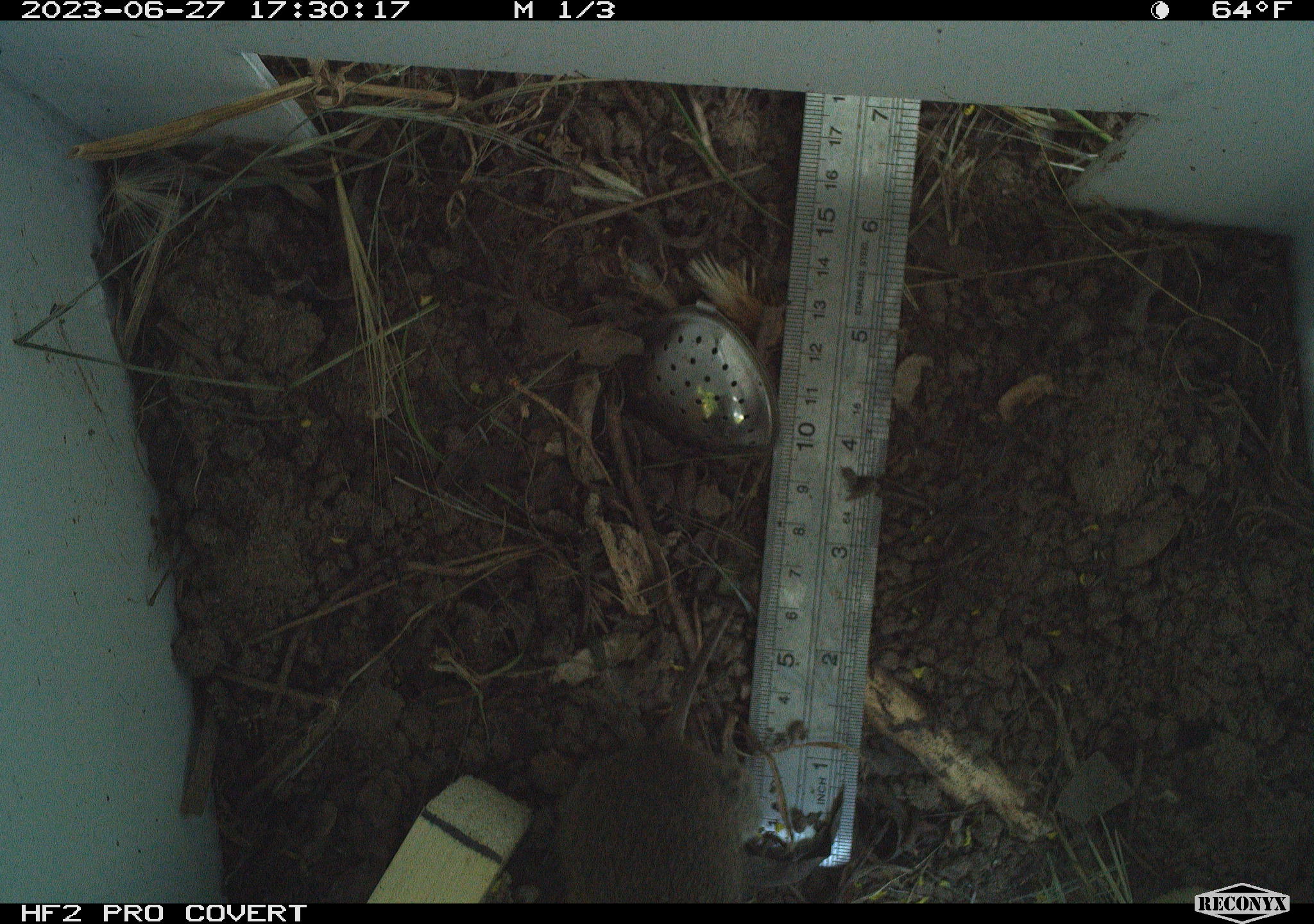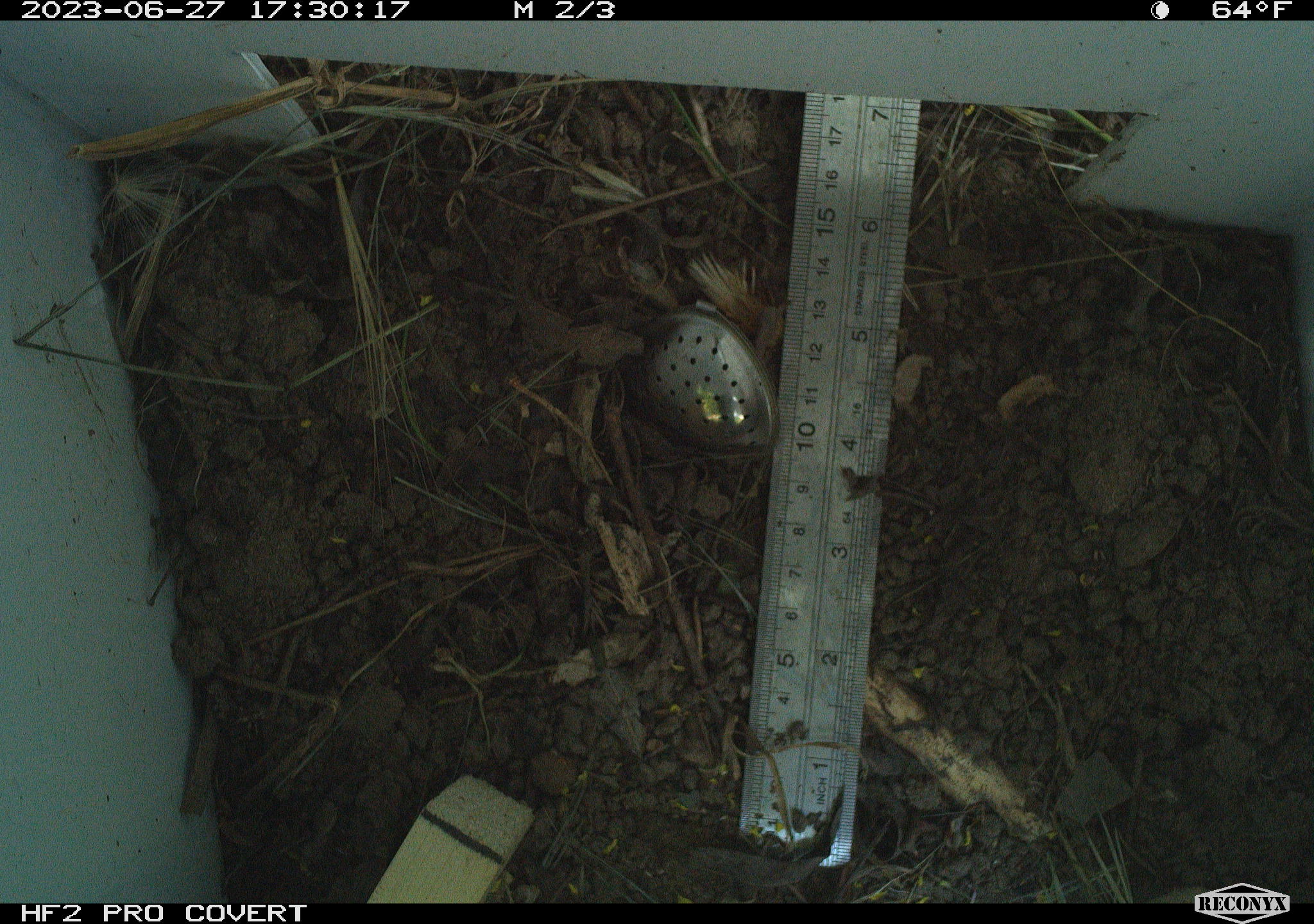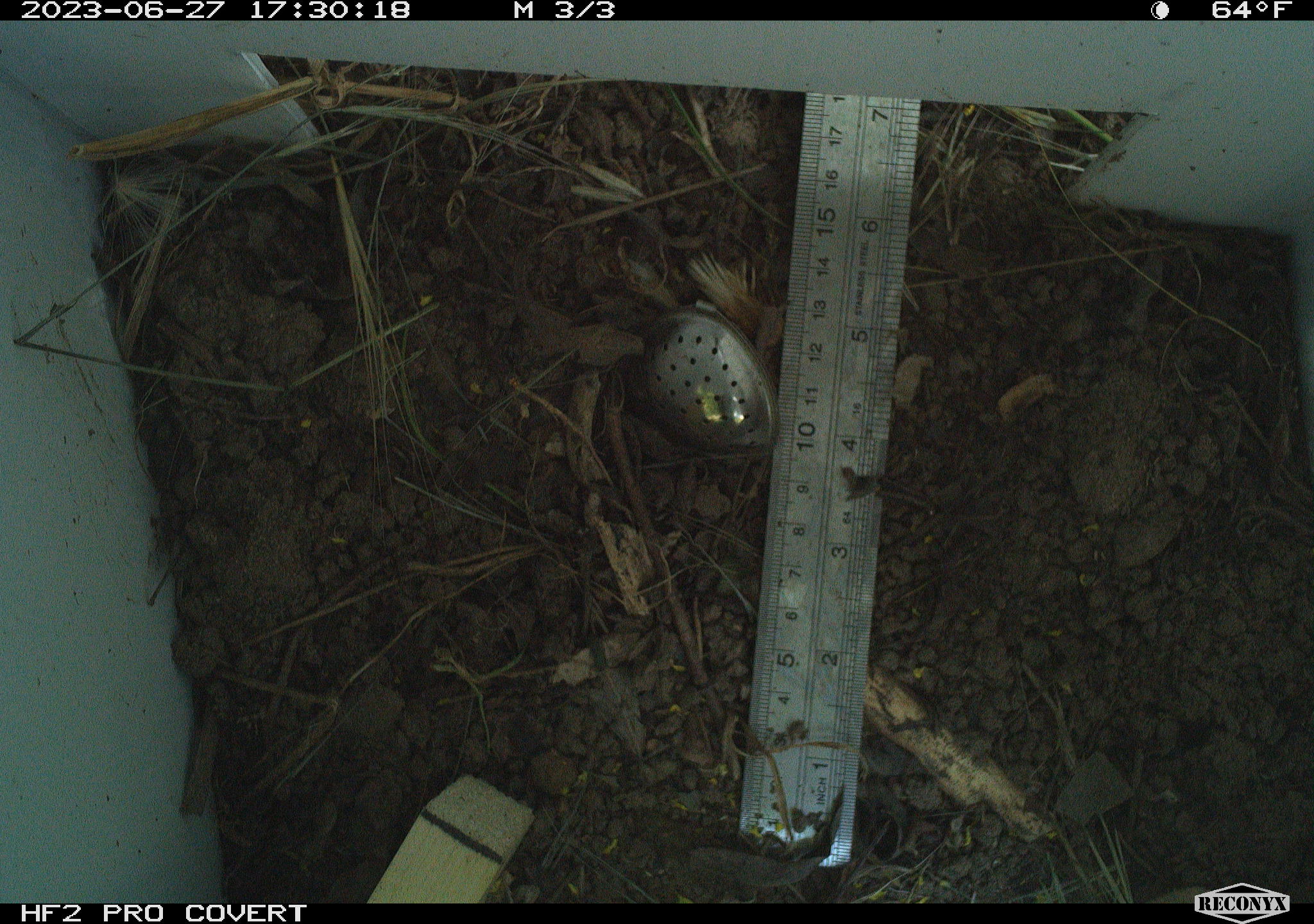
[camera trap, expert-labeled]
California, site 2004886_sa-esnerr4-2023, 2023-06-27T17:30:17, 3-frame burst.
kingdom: Animalia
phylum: Chordata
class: Mammalia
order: Rodentia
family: Cricetidae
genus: Microtus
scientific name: Microtus californicus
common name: california vole